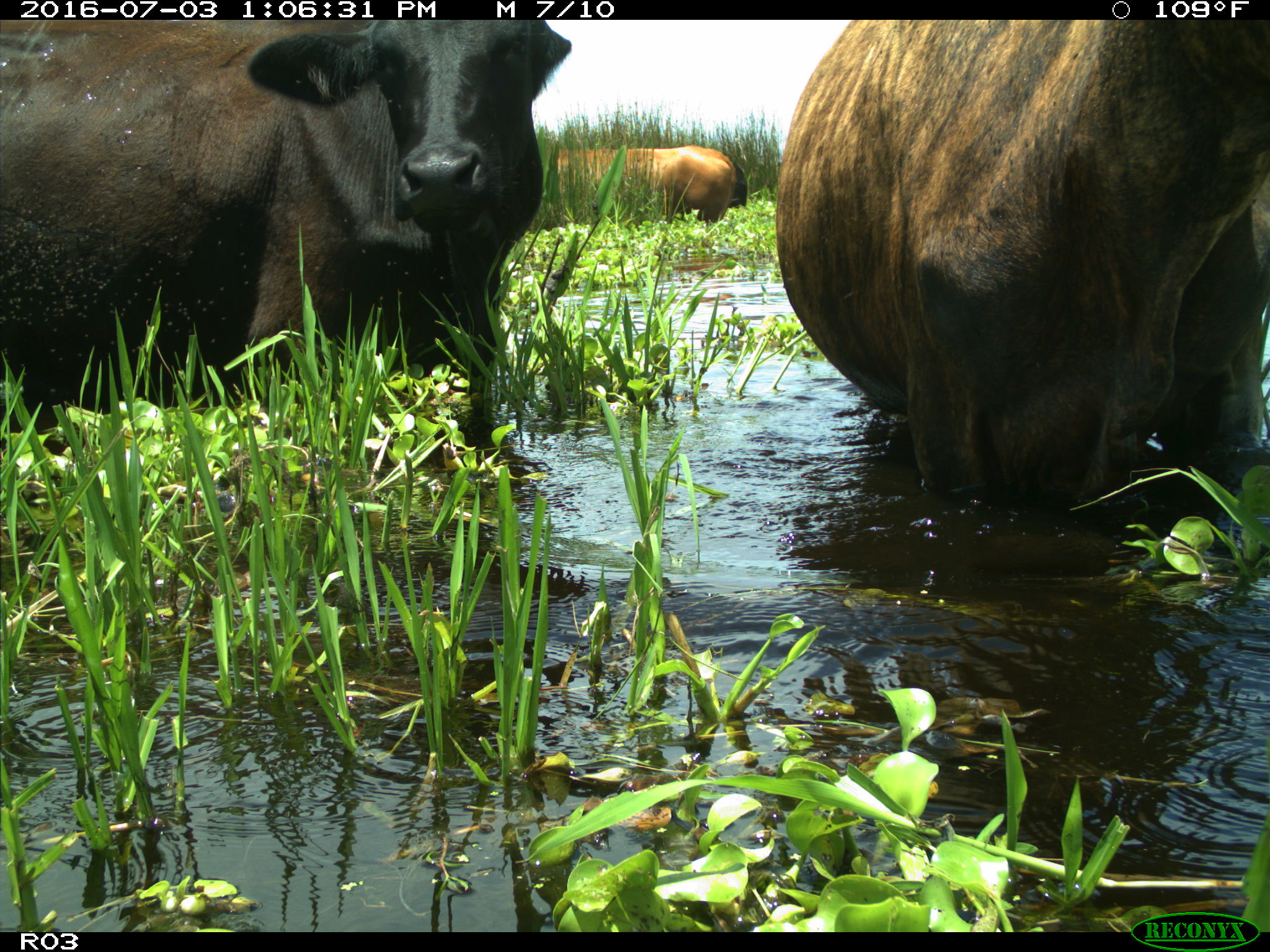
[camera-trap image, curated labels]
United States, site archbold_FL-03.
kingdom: Animalia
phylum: Chordata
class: Mammalia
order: Artiodactyla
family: Bovidae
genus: Bos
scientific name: Bos taurus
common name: domestic cow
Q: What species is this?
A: Bos taurus (domestic cow).